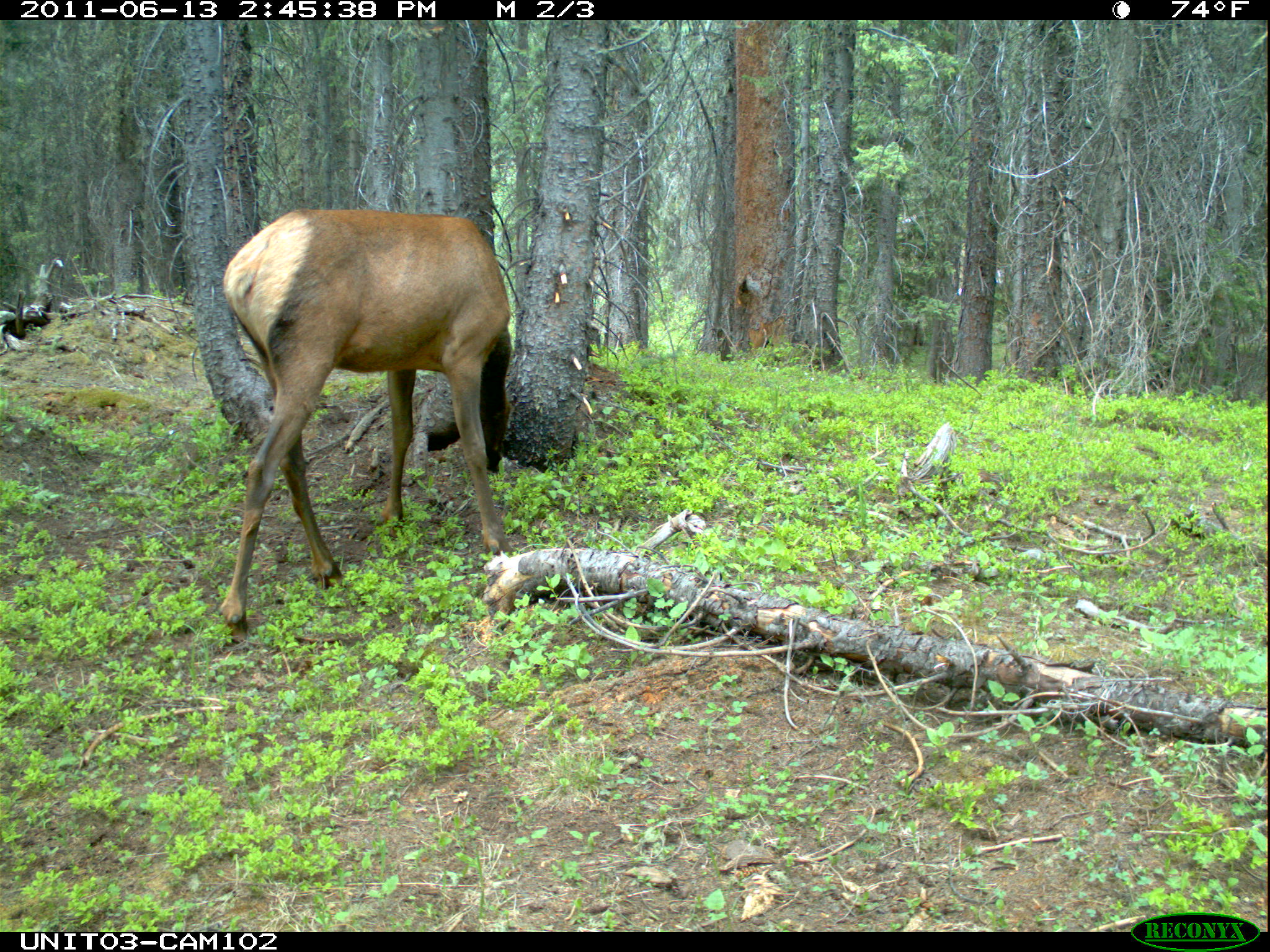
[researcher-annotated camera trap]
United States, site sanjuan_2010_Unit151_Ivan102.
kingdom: Animalia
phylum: Chordata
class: Mammalia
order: Artiodactyla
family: Cervidae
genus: Cervus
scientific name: Cervus elaphus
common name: red deer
Cervus elaphus (red deer).